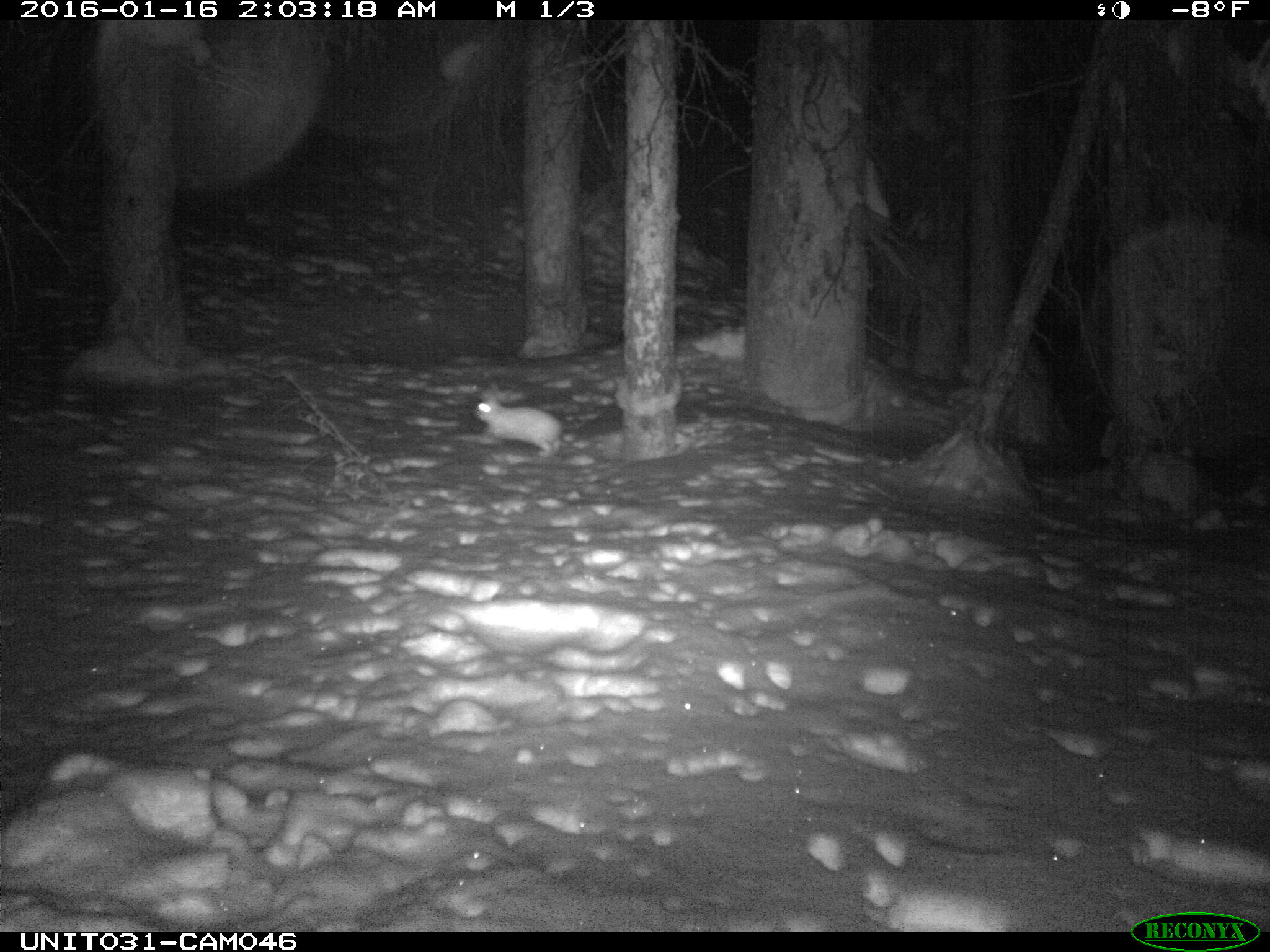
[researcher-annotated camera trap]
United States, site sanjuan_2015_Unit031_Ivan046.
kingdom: Animalia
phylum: Chordata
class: Mammalia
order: Lagomorpha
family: Leporidae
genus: Lepus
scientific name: Lepus americanus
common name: snowshoe hare